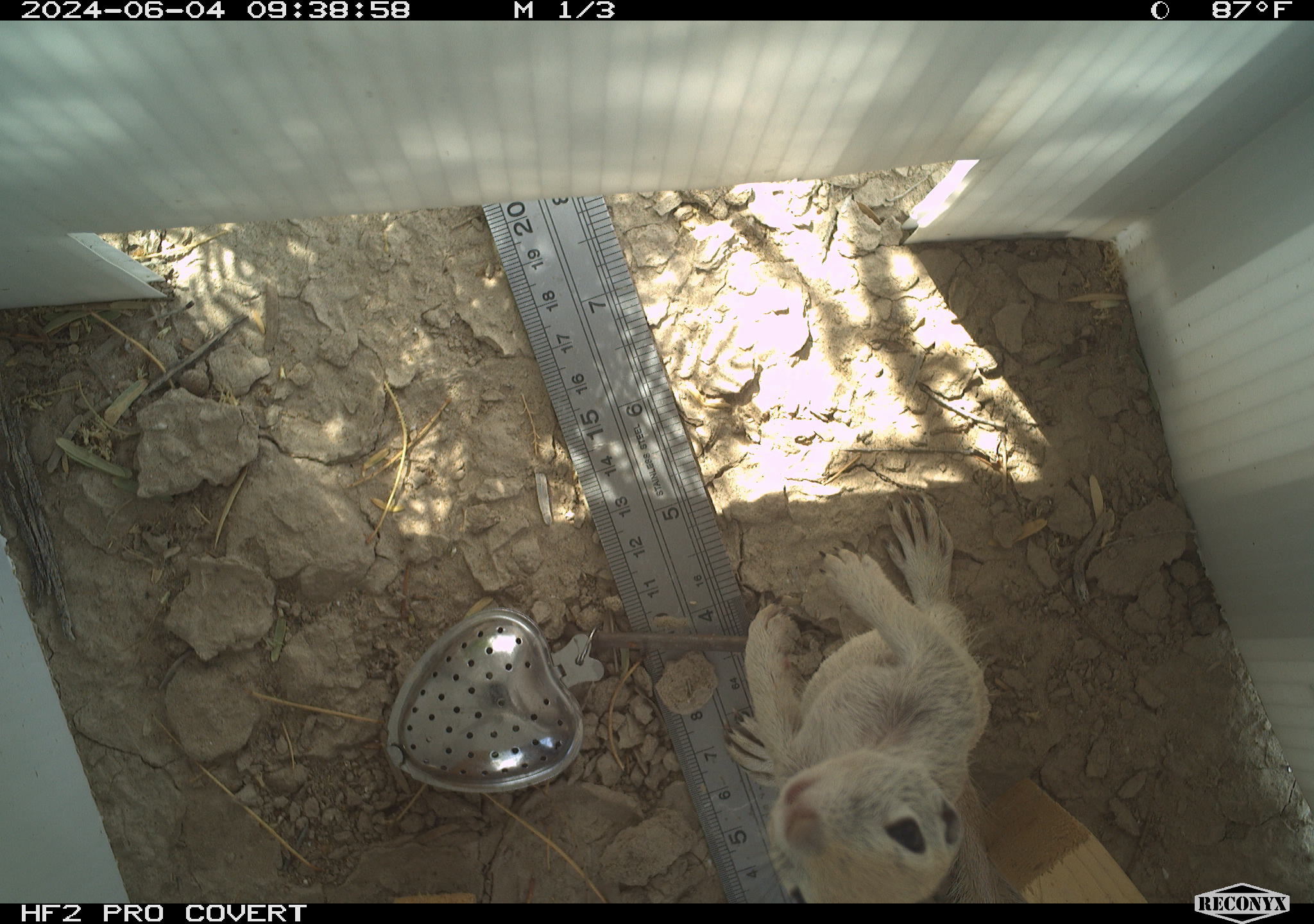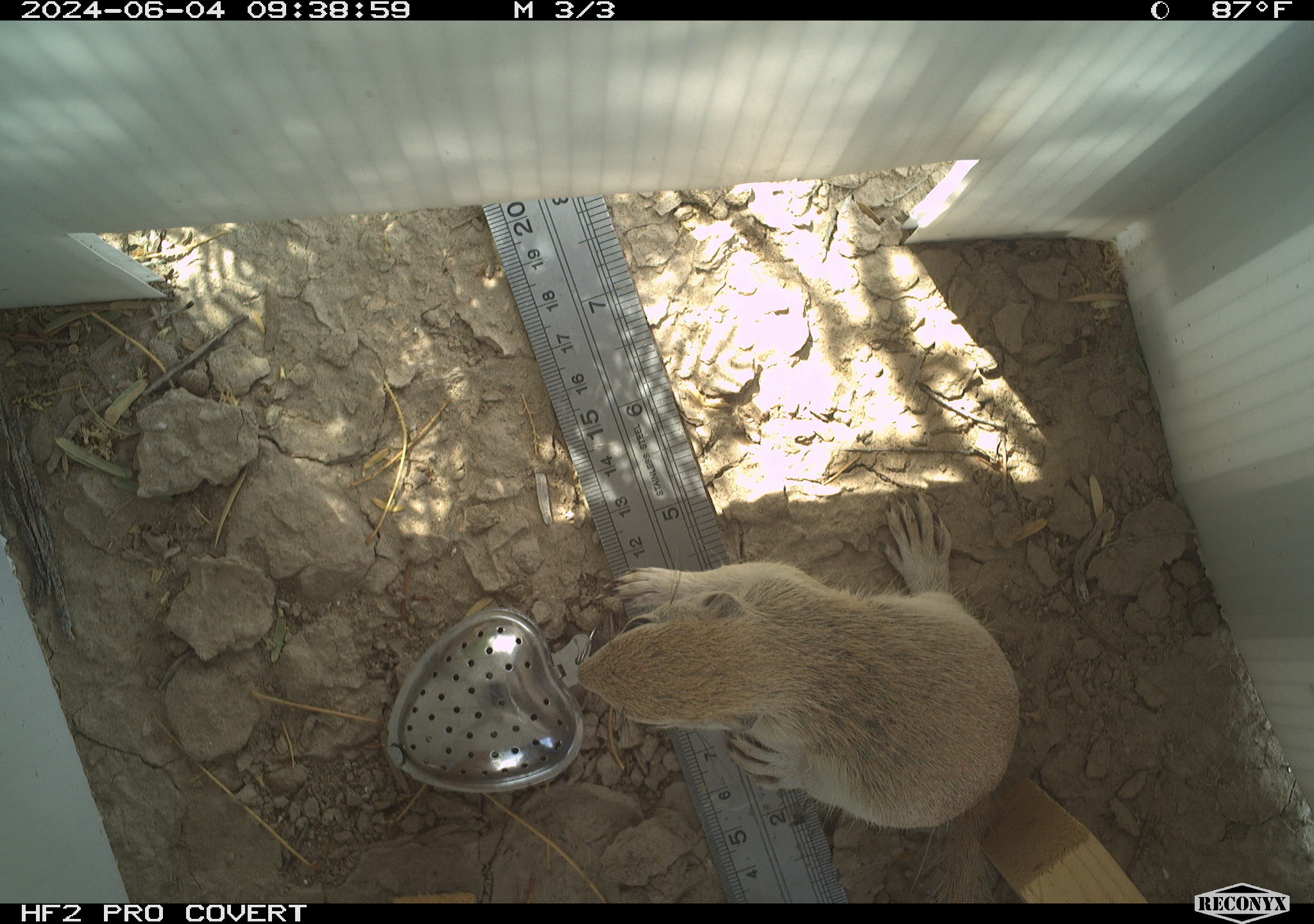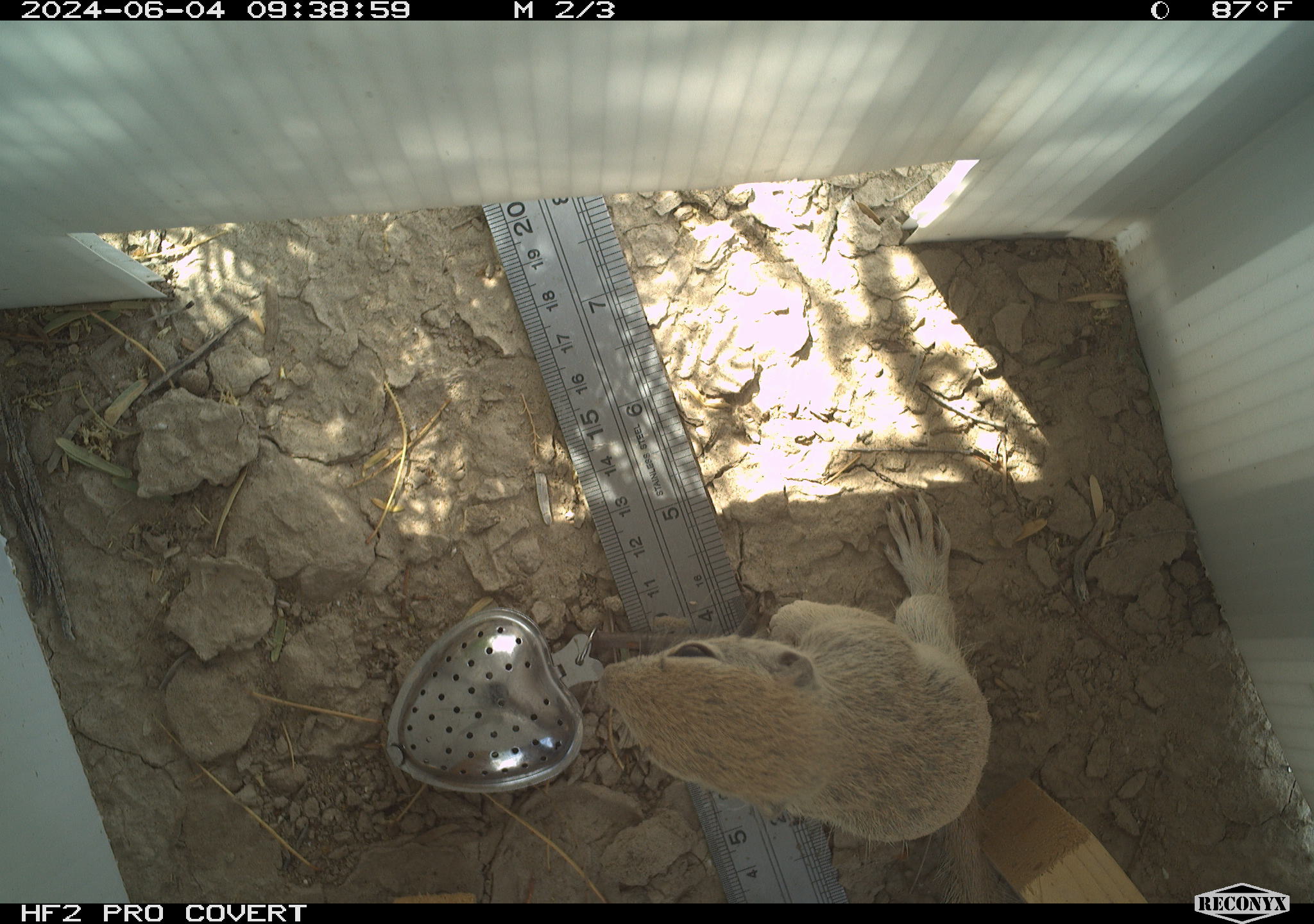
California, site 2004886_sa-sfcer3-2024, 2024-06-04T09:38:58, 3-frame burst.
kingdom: Animalia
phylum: Chordata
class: Mammalia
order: Rodentia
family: Sciuridae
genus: Xerospermophilus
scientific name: Xerospermophilus tereticaudus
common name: round-tailed ground squirrel